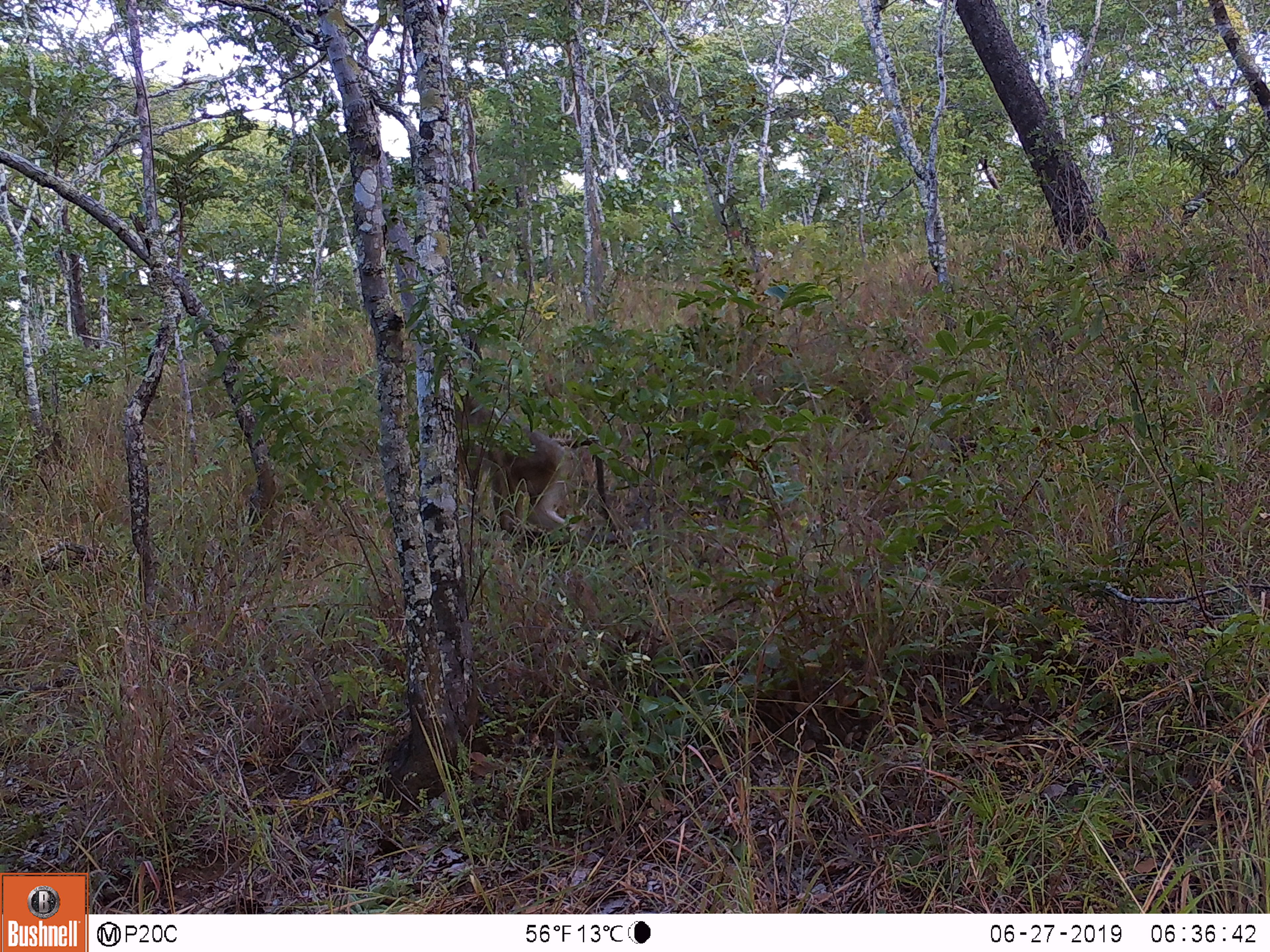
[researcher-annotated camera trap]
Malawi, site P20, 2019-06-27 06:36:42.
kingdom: Animalia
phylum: Chordata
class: Mammalia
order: Primates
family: Cercopithecidae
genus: Papio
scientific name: Papio cynocephalus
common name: yellow baboon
Yellow baboon (Papio cynocephalus), count 1.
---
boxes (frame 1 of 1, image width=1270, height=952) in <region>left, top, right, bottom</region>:
yellow baboon: <region>449, 383, 613, 563</region>